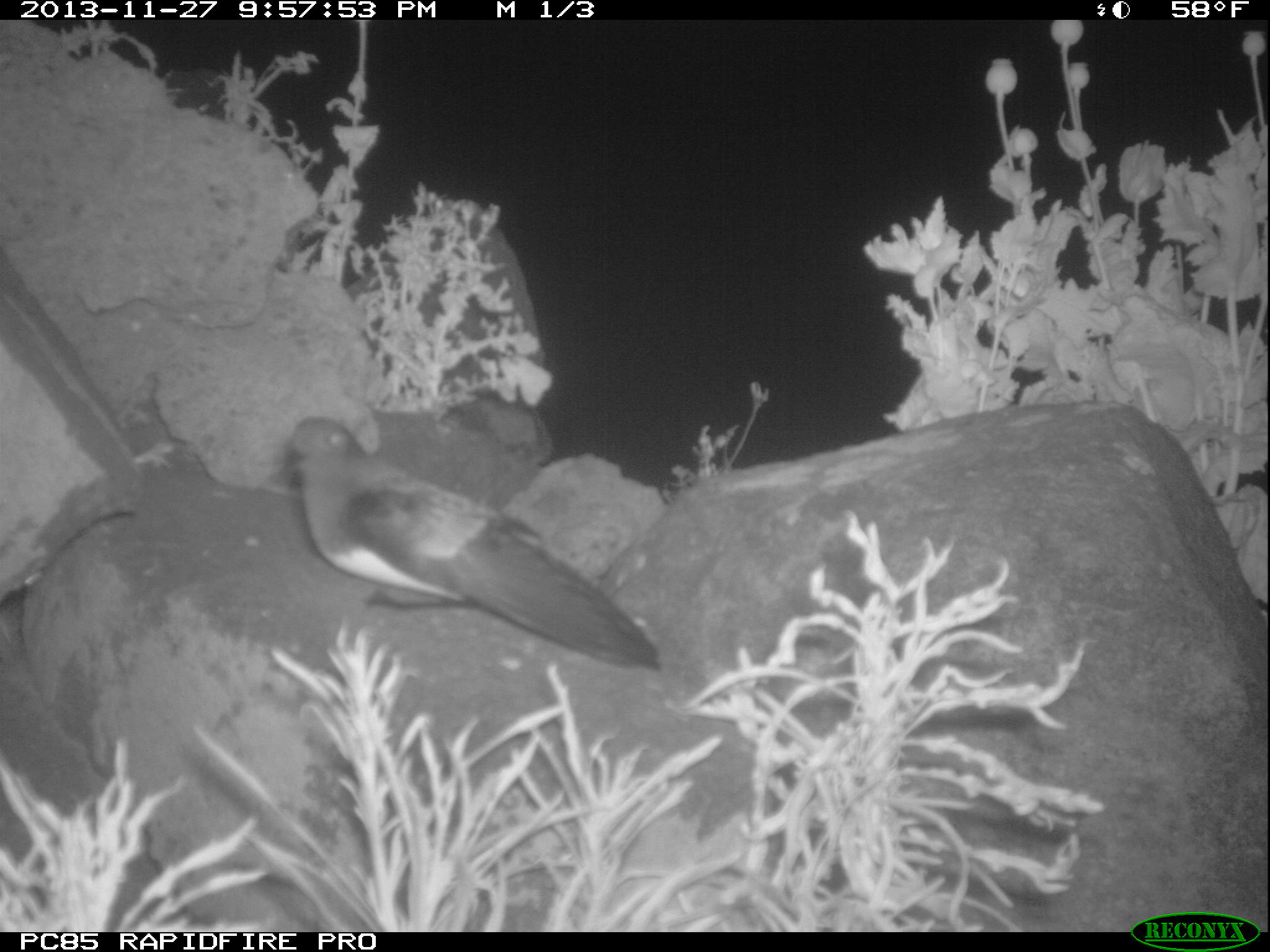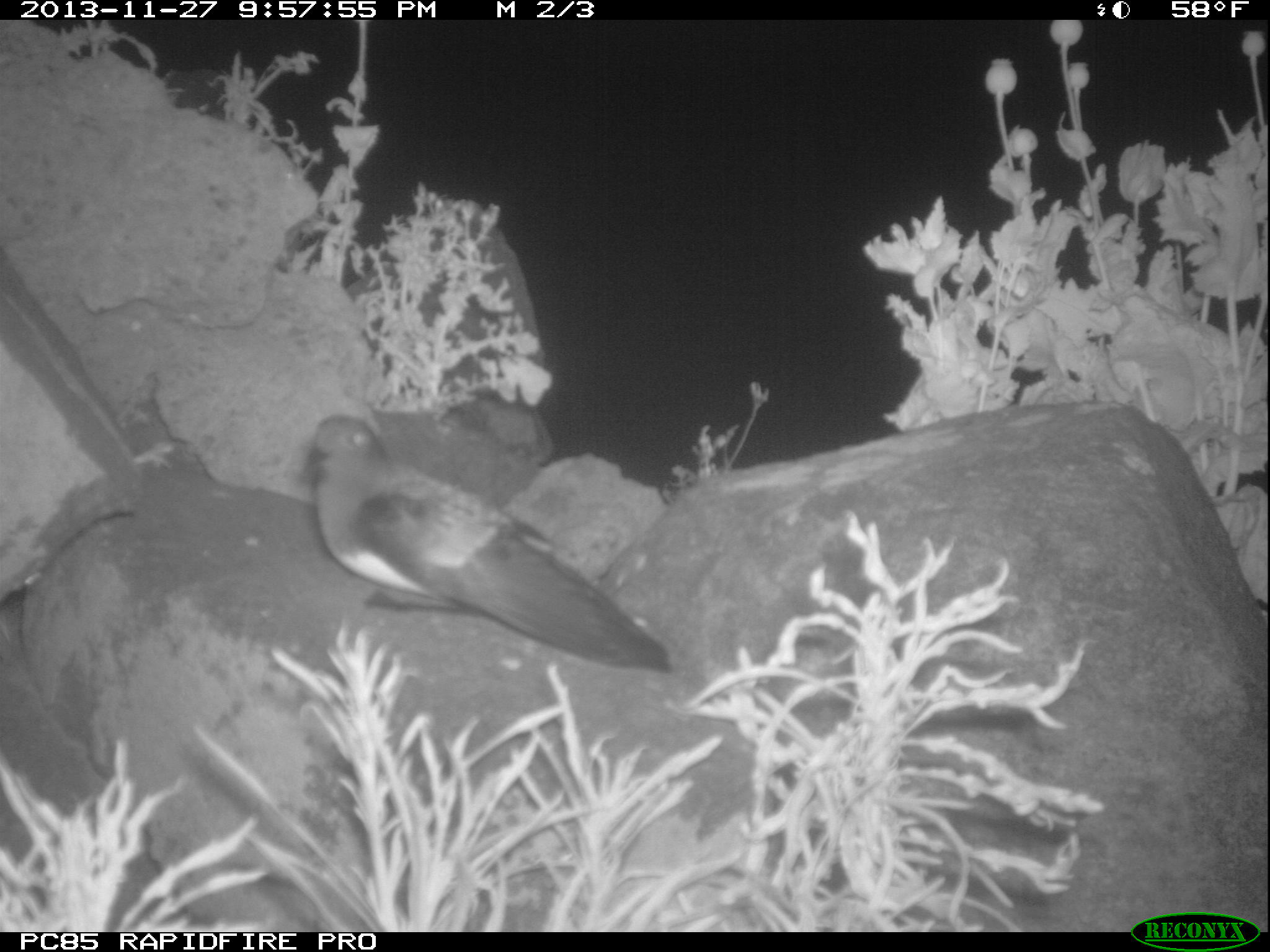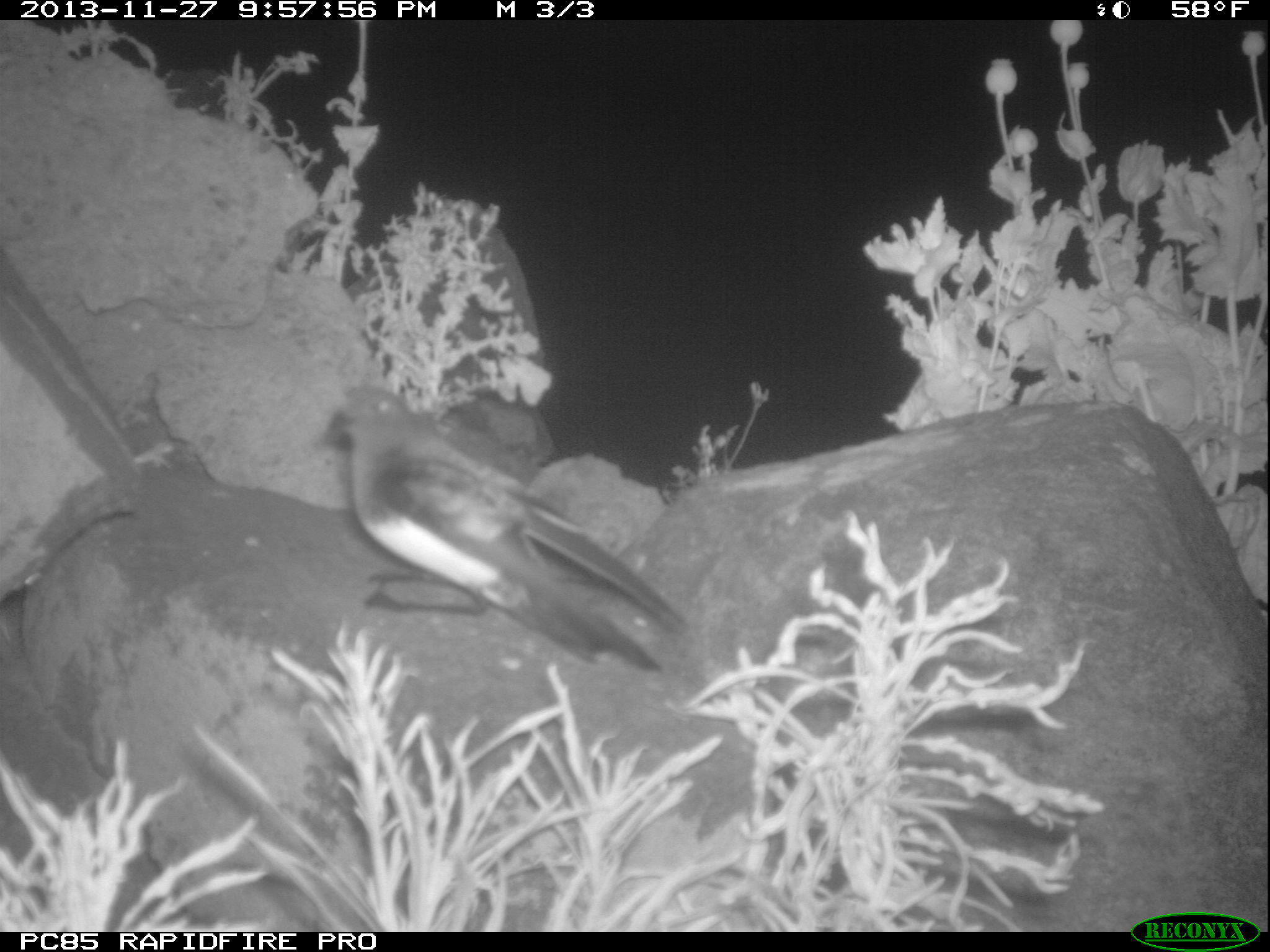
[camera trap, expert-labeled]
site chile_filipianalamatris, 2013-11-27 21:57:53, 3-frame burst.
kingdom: Animalia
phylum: Chordata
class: Aves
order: Procellariiformes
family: Hydrobatidae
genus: Hydrobates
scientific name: Hydrobates pelagicus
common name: storm petrel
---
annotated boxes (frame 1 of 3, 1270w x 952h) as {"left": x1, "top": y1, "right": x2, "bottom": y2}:
storm petrel: {"left": 277, "top": 410, "right": 673, "bottom": 676}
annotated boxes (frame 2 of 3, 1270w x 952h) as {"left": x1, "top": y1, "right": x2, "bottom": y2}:
storm petrel: {"left": 290, "top": 408, "right": 673, "bottom": 677}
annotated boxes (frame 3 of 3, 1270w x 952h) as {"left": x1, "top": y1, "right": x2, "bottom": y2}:
storm petrel: {"left": 311, "top": 381, "right": 700, "bottom": 679}